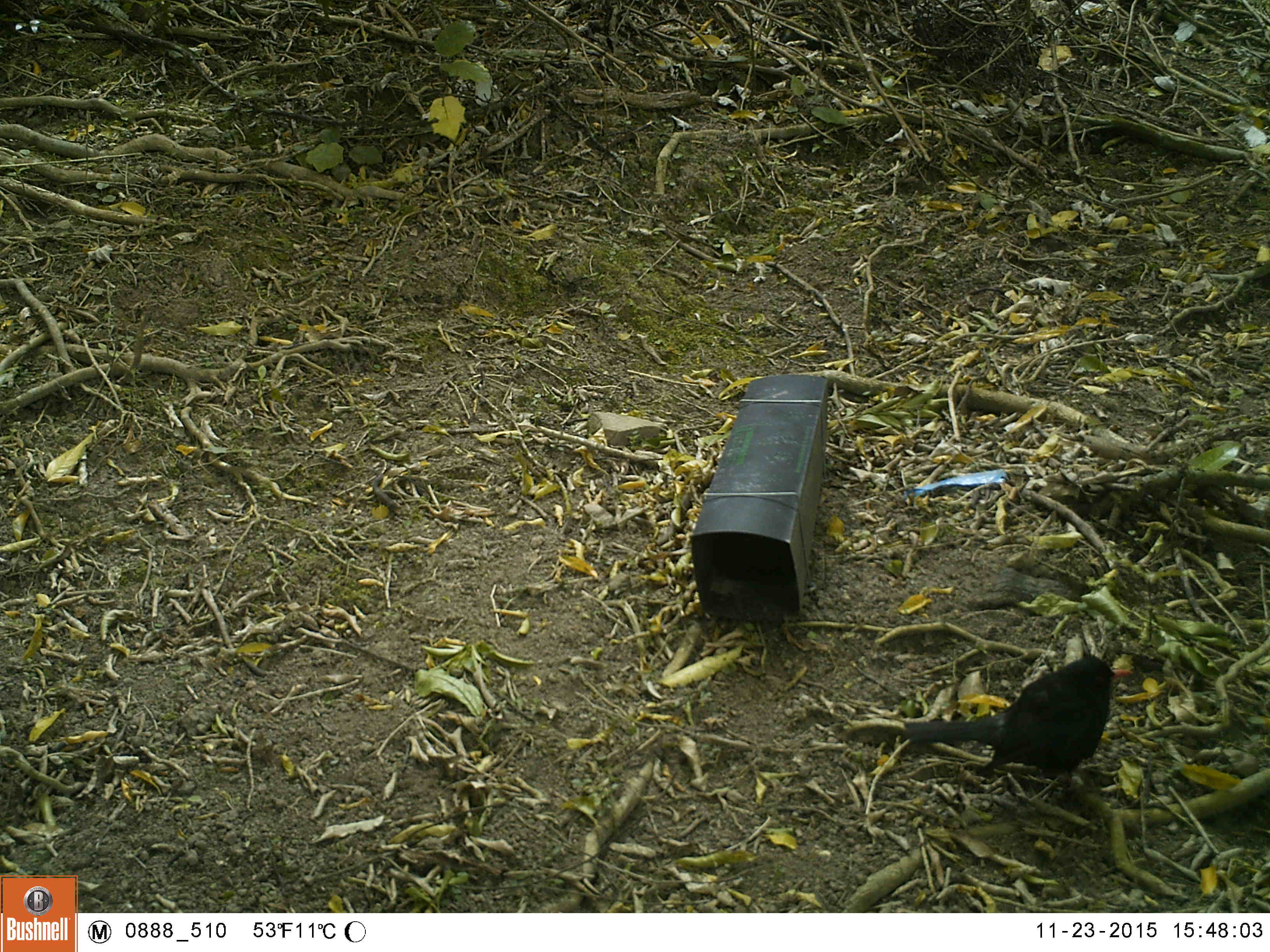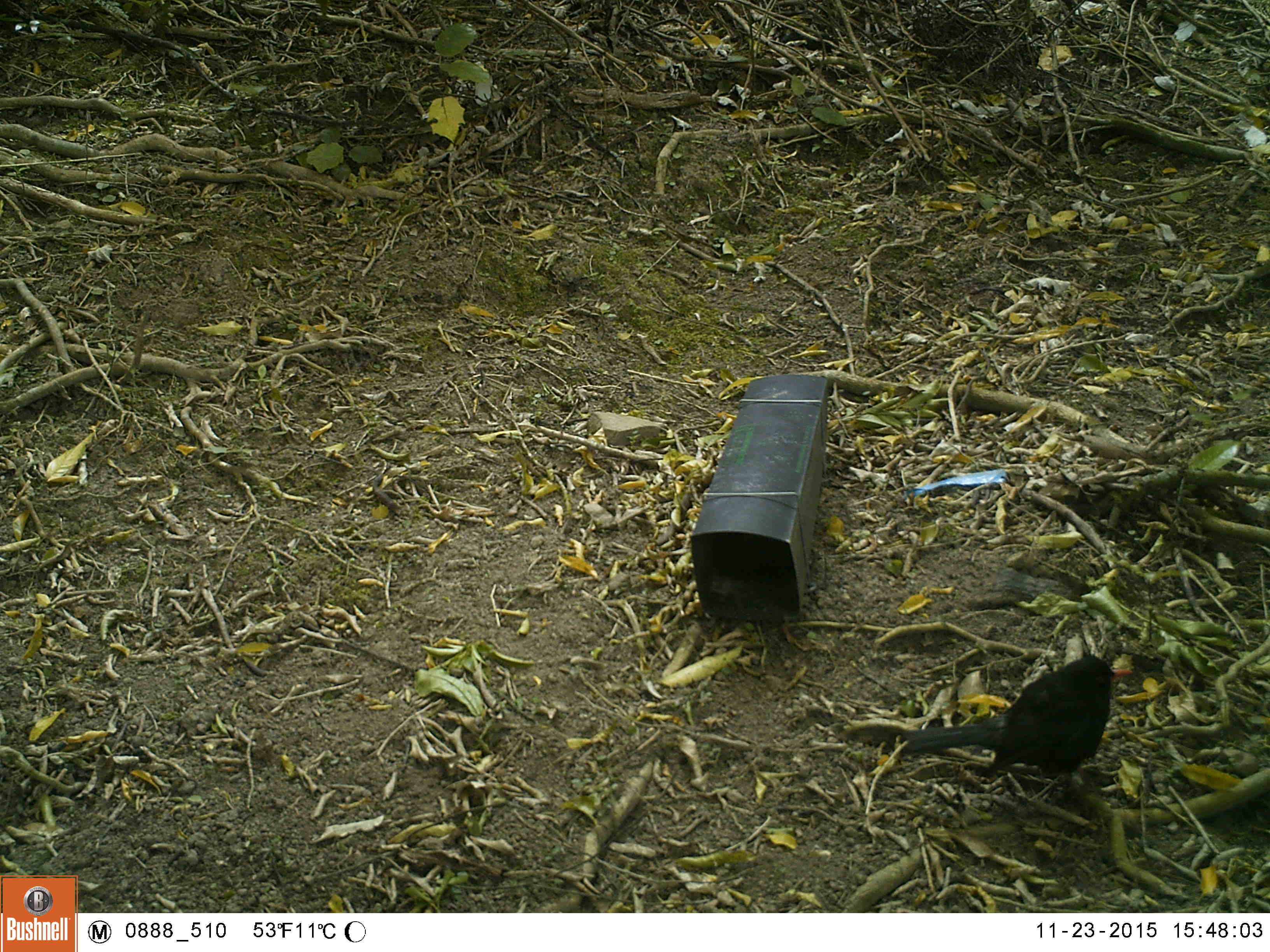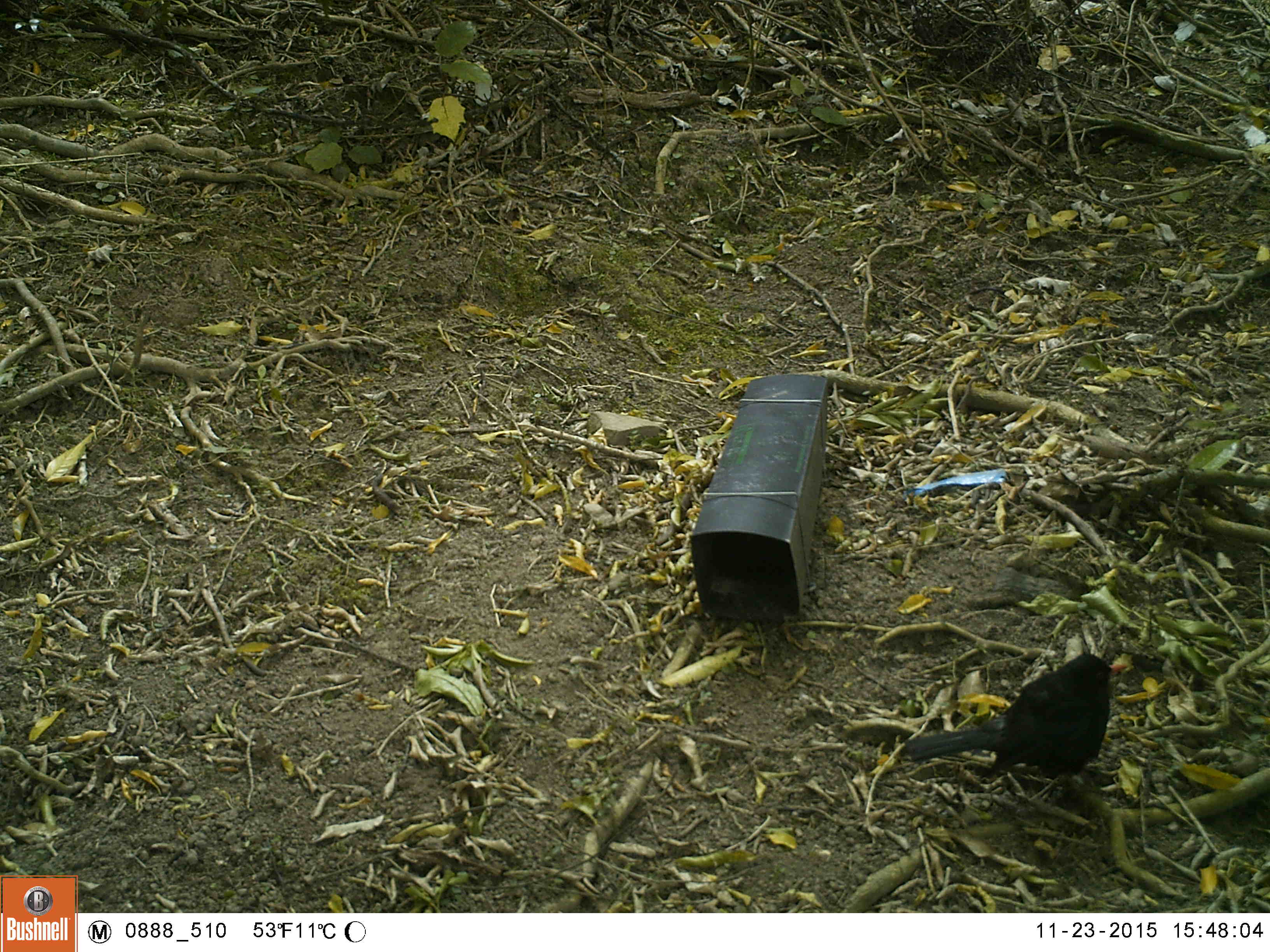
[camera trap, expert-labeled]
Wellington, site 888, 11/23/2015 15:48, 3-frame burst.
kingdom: Animalia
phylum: Chordata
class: Aves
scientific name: Aves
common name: bird